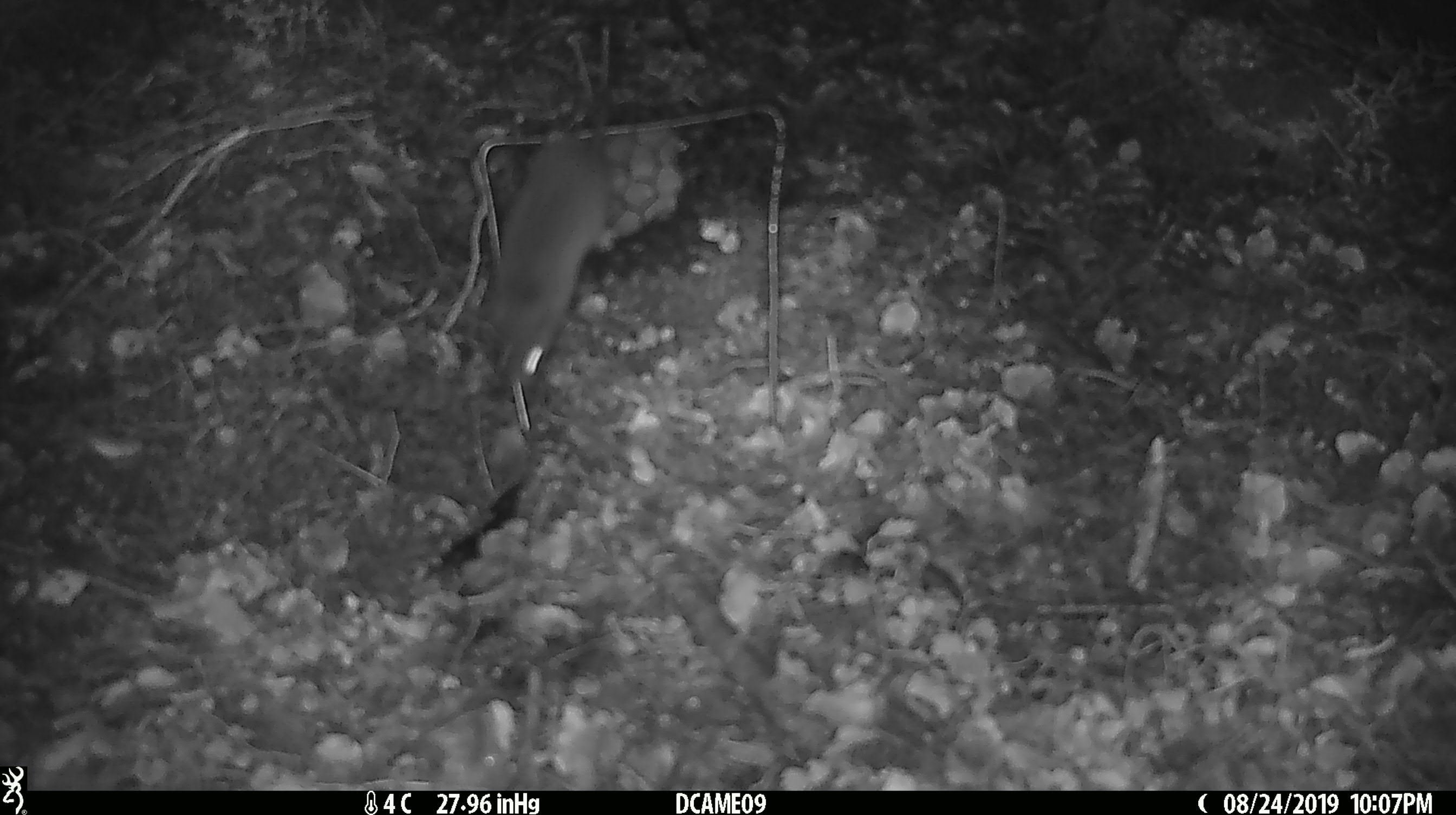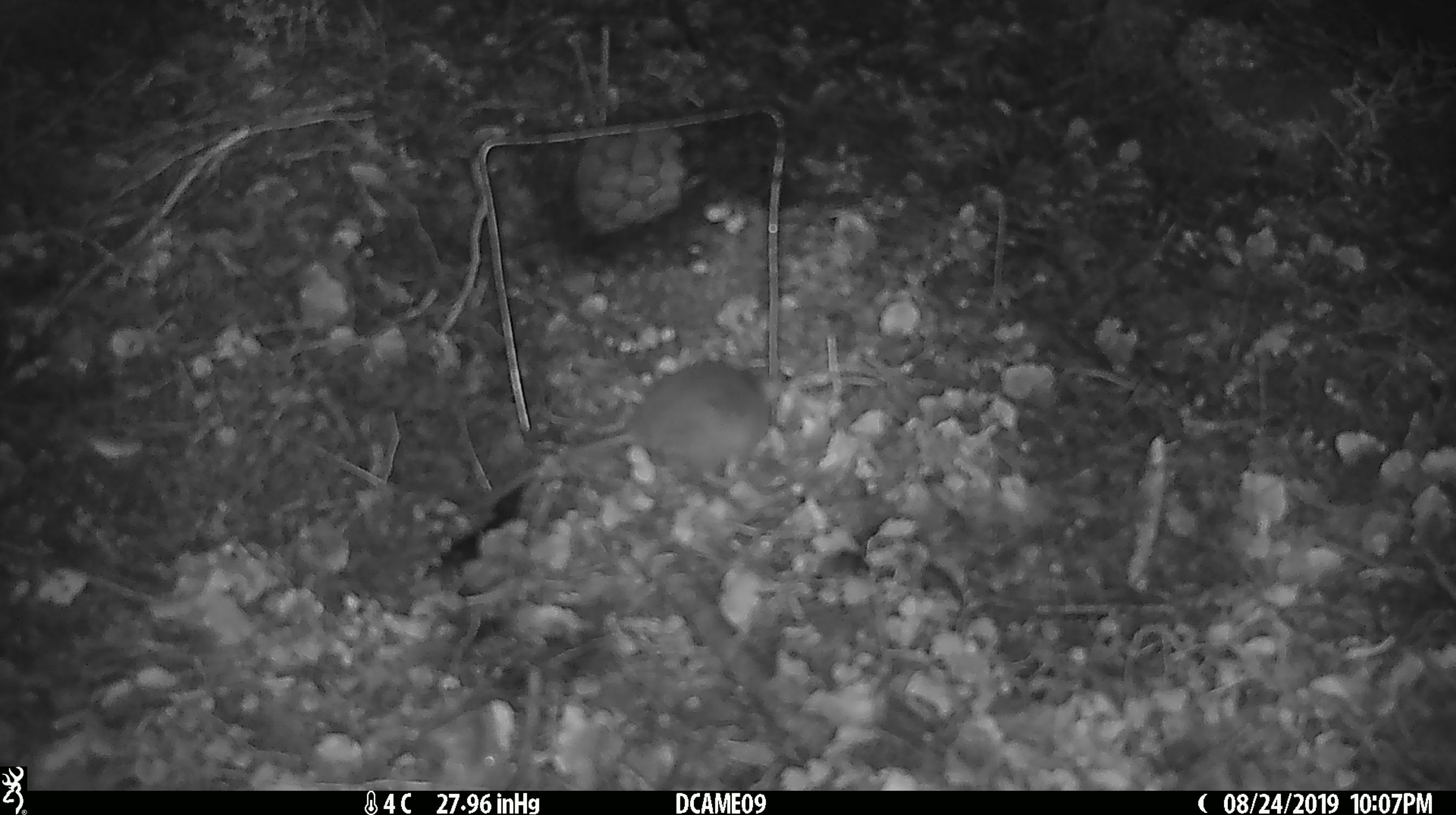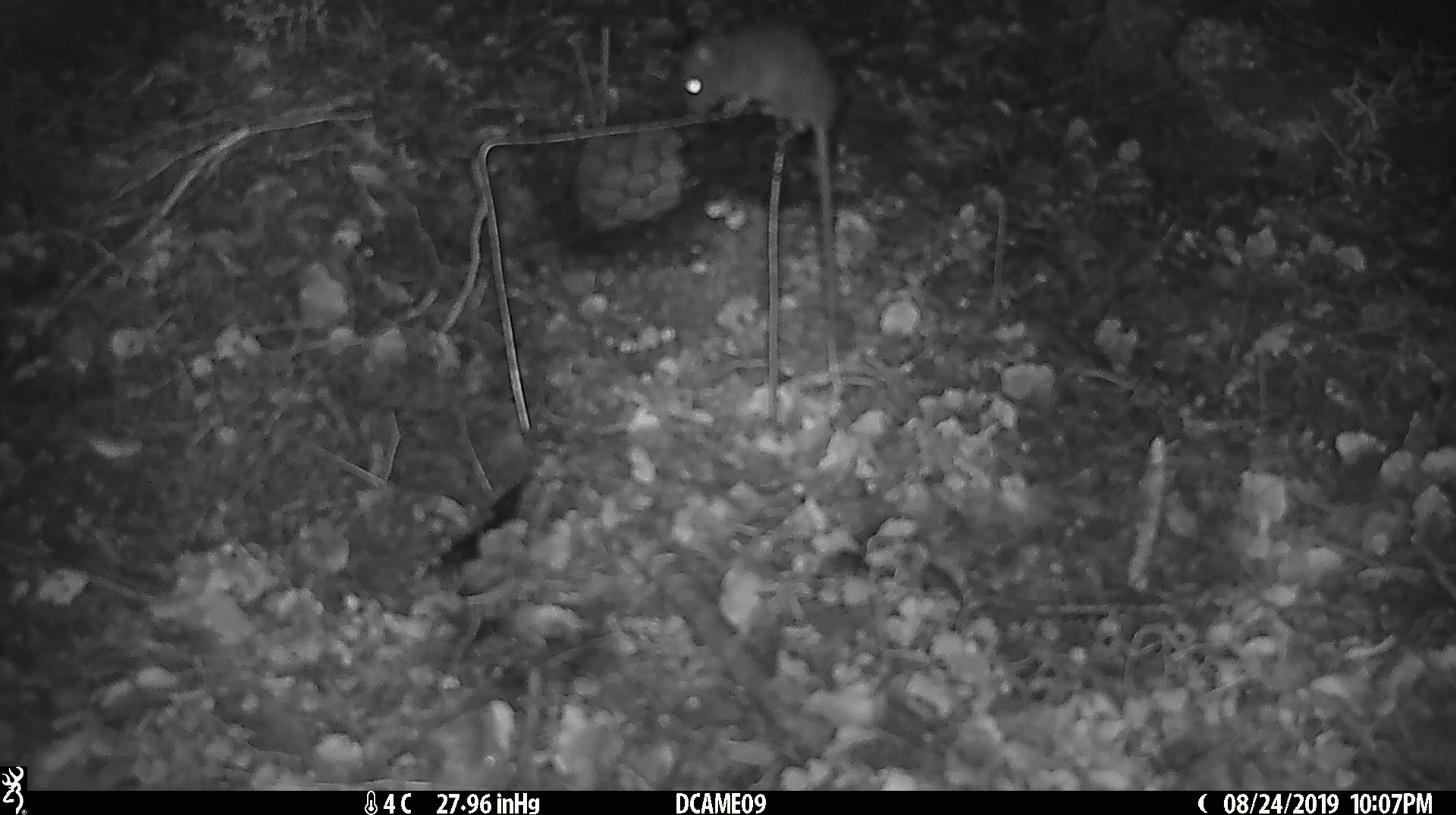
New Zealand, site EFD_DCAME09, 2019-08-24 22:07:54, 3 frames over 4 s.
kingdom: Animalia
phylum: Chordata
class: Mammalia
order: Rodentia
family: Muridae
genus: Mus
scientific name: Mus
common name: mouse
Mouse (Mus).